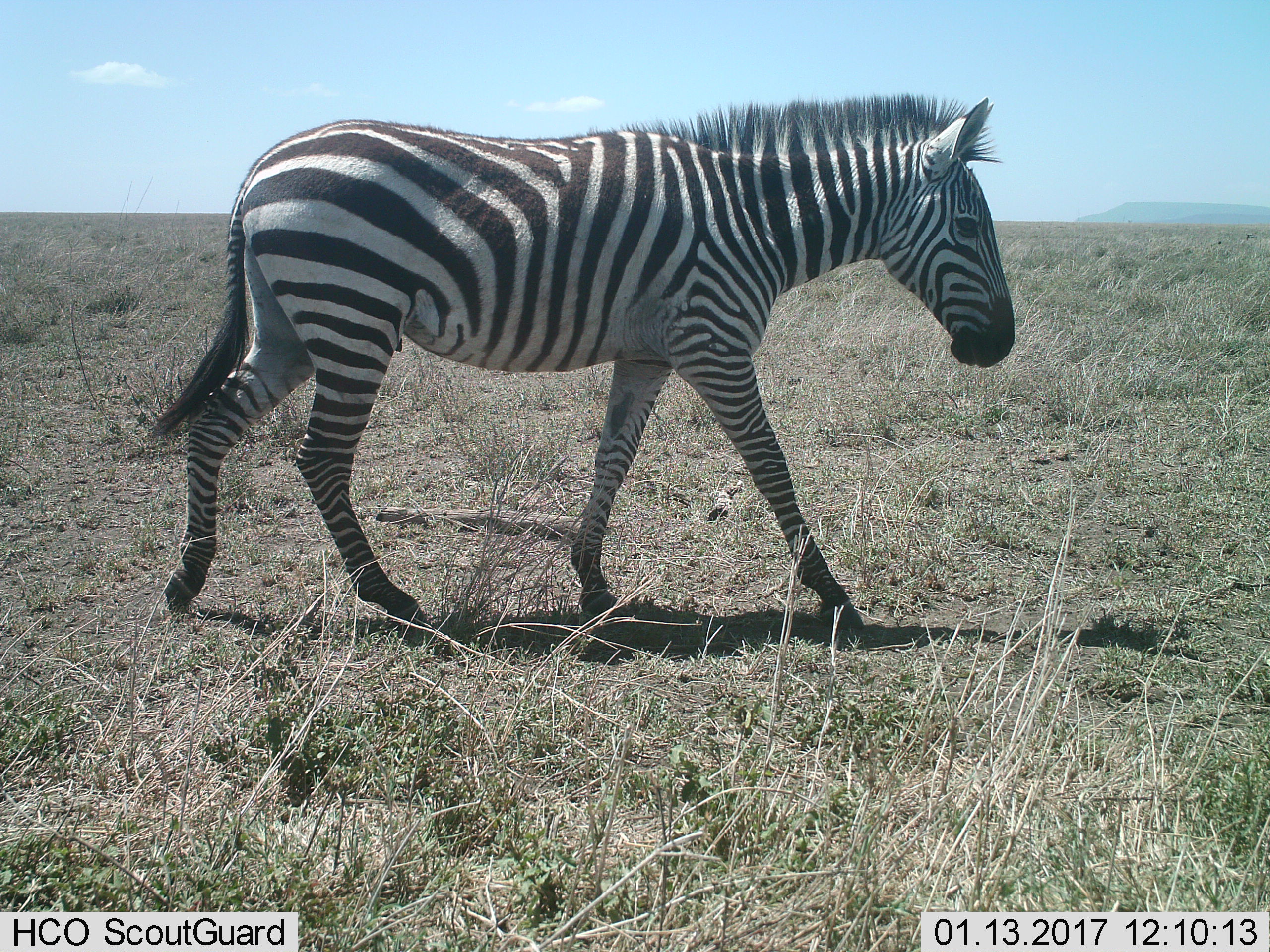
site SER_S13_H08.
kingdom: Animalia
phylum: Chordata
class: Mammalia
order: Perissodactyla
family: Equidae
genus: Equus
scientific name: Equus quagga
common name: plains zebra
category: zebraplains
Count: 1.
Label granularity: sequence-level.